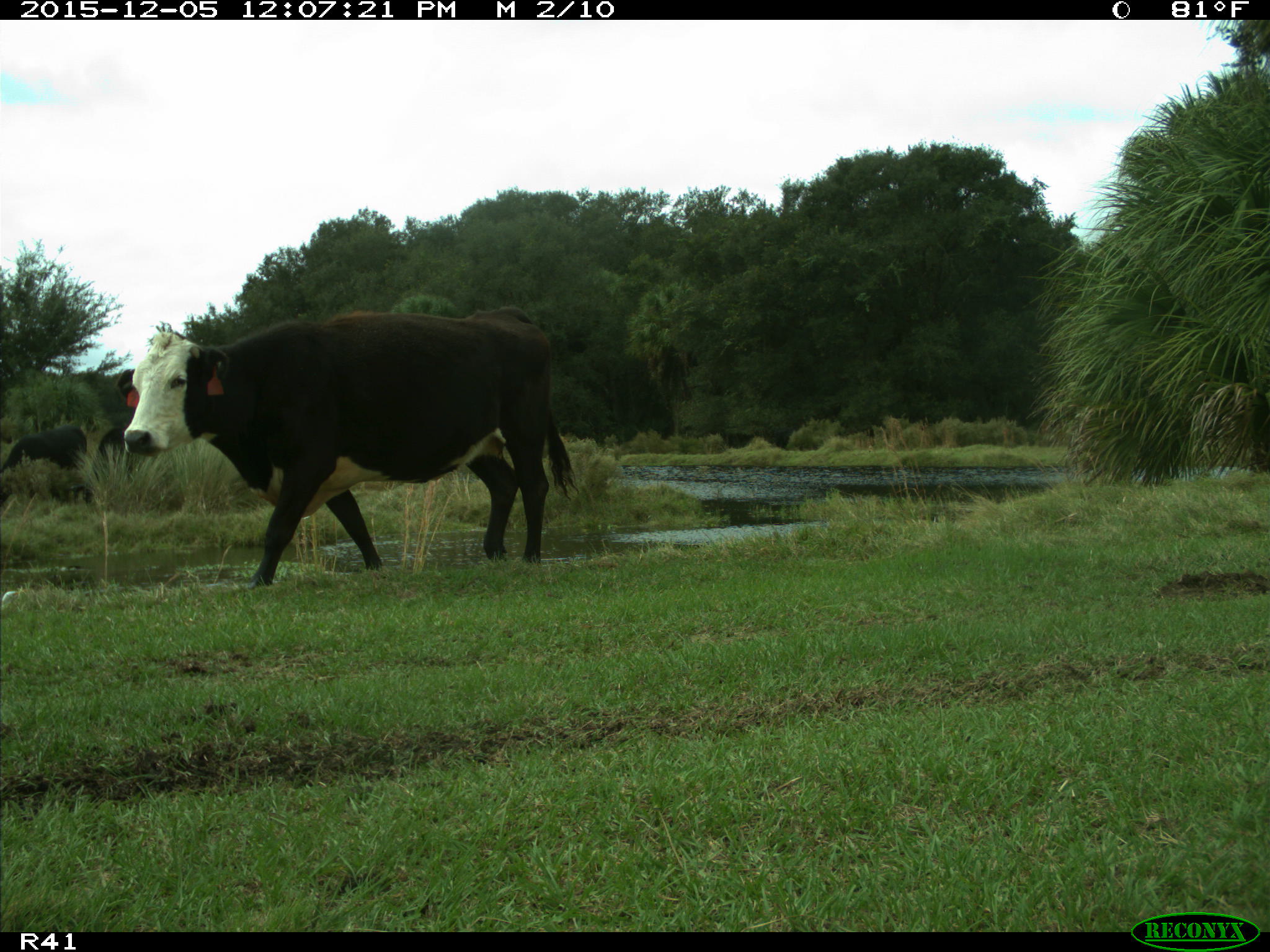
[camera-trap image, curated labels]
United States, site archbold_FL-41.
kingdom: Animalia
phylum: Chordata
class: Mammalia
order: Artiodactyla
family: Bovidae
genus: Bos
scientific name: Bos taurus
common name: domestic cow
Bos taurus (domestic cow).